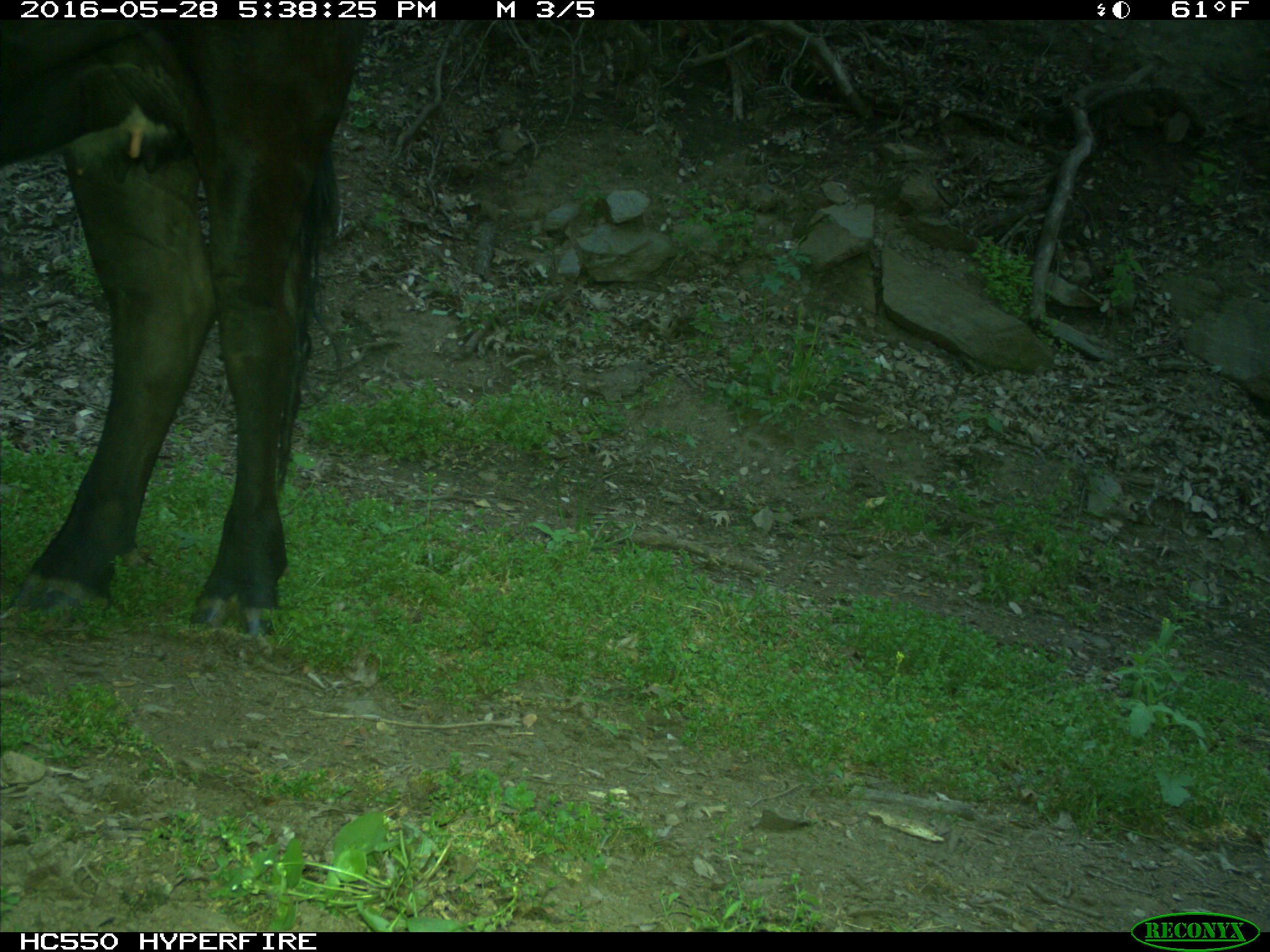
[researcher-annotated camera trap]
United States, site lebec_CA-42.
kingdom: Animalia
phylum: Chordata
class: Mammalia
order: Artiodactyla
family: Bovidae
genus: Bos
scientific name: Bos taurus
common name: domestic cow